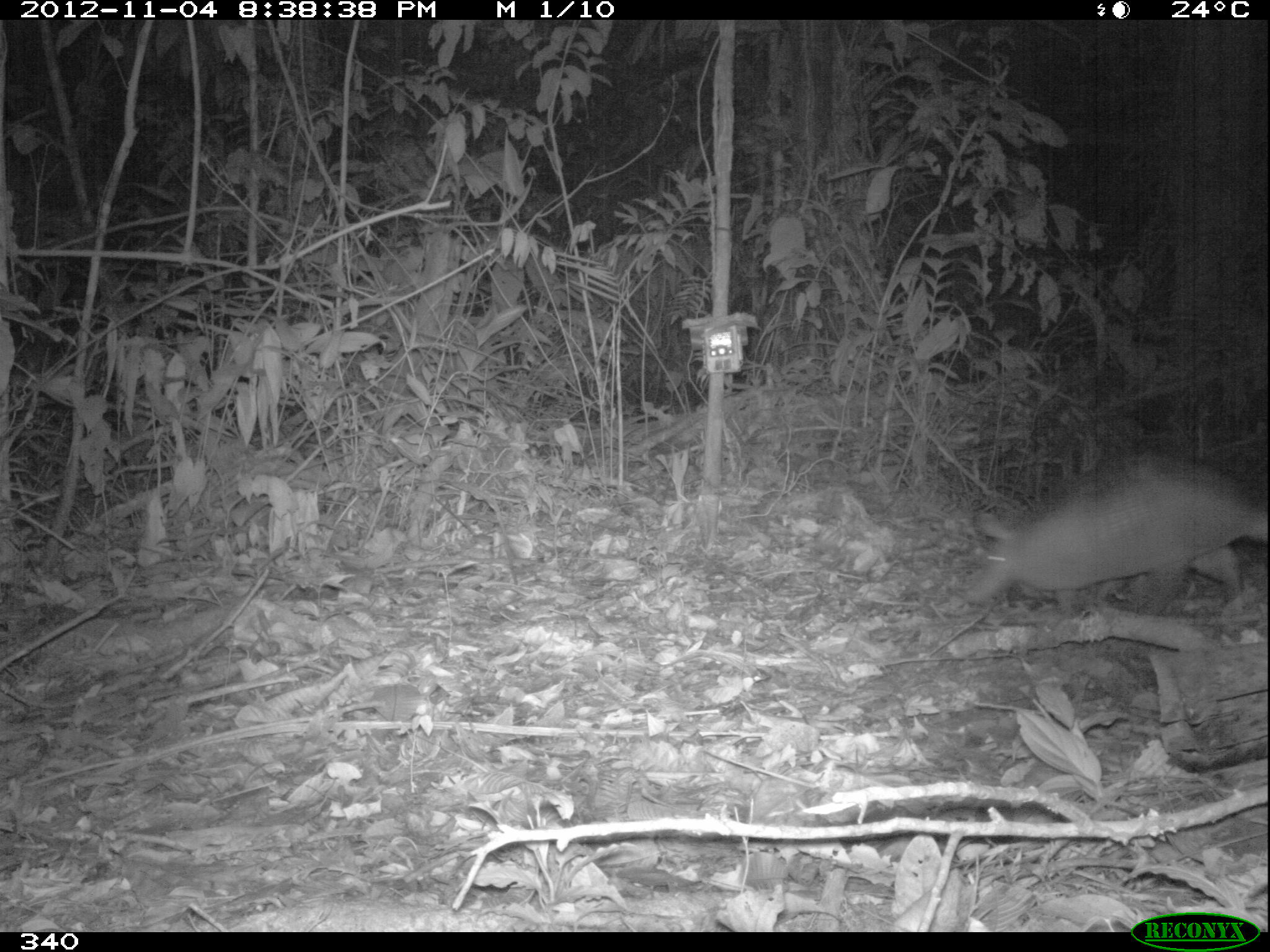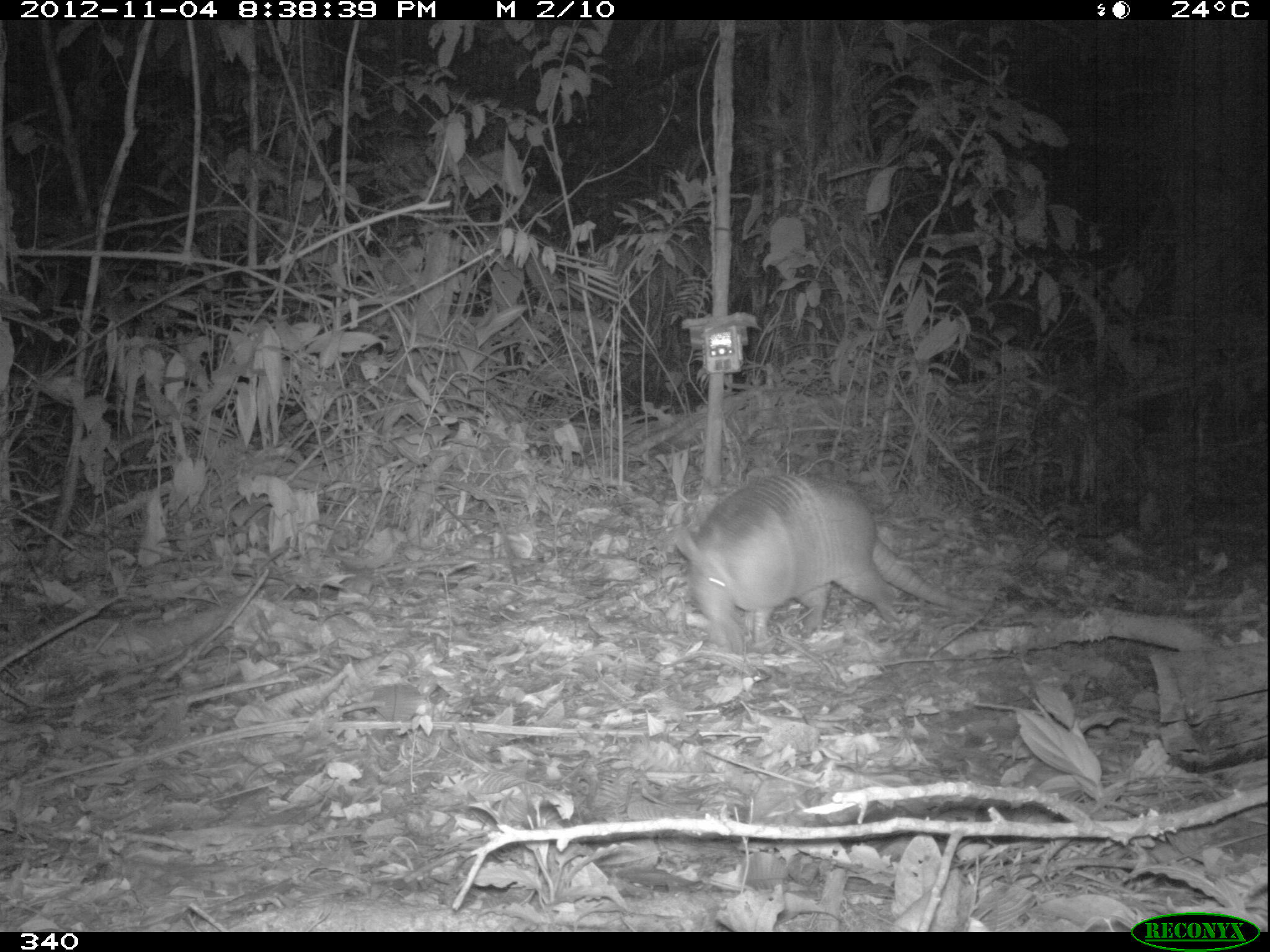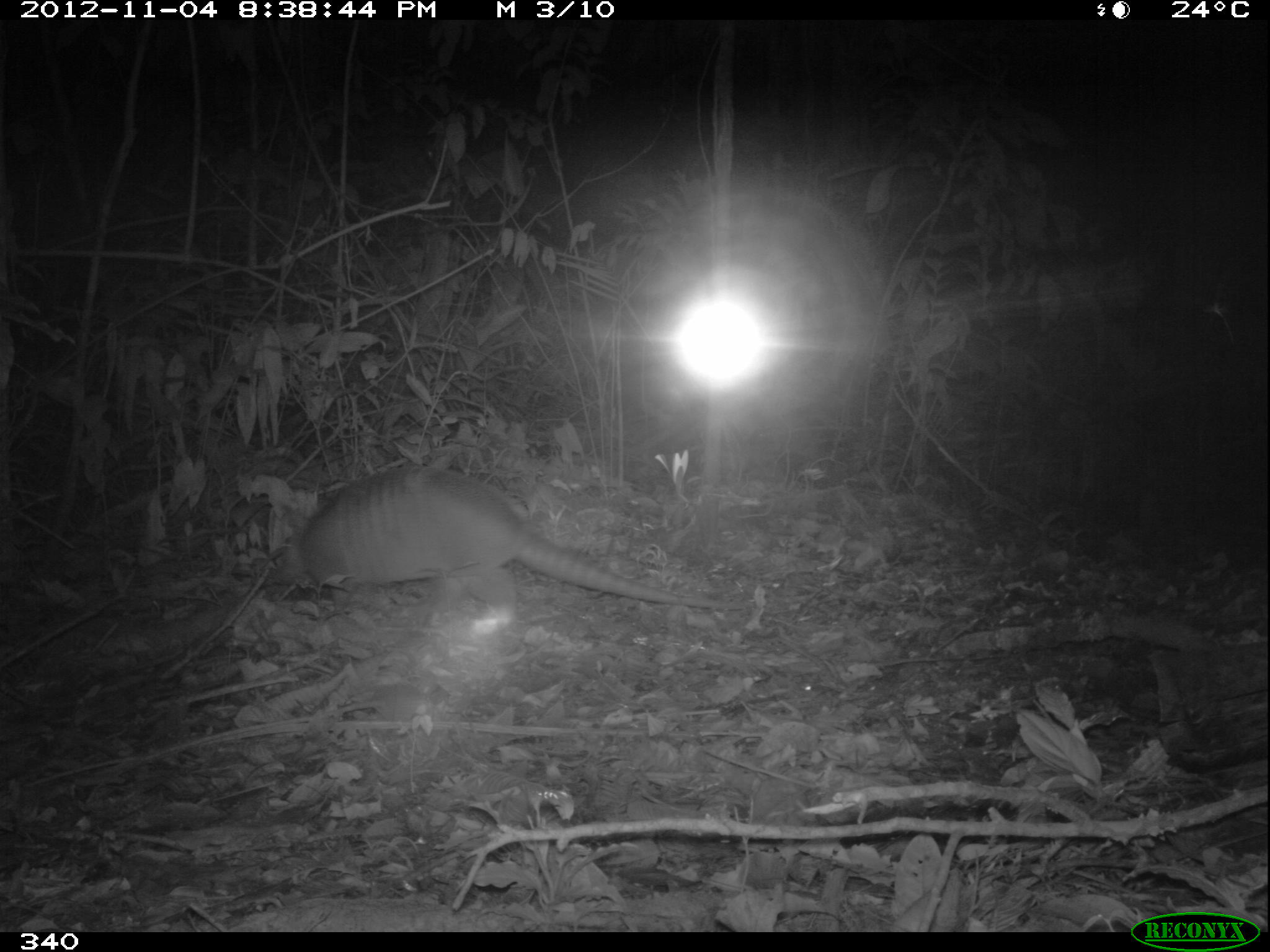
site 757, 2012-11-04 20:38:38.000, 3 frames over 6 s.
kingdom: Animalia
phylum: Chordata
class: Mammalia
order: Cingulata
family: Dasypodidae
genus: Dasypus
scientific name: Dasypus novemcinctus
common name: nine-banded armadillo